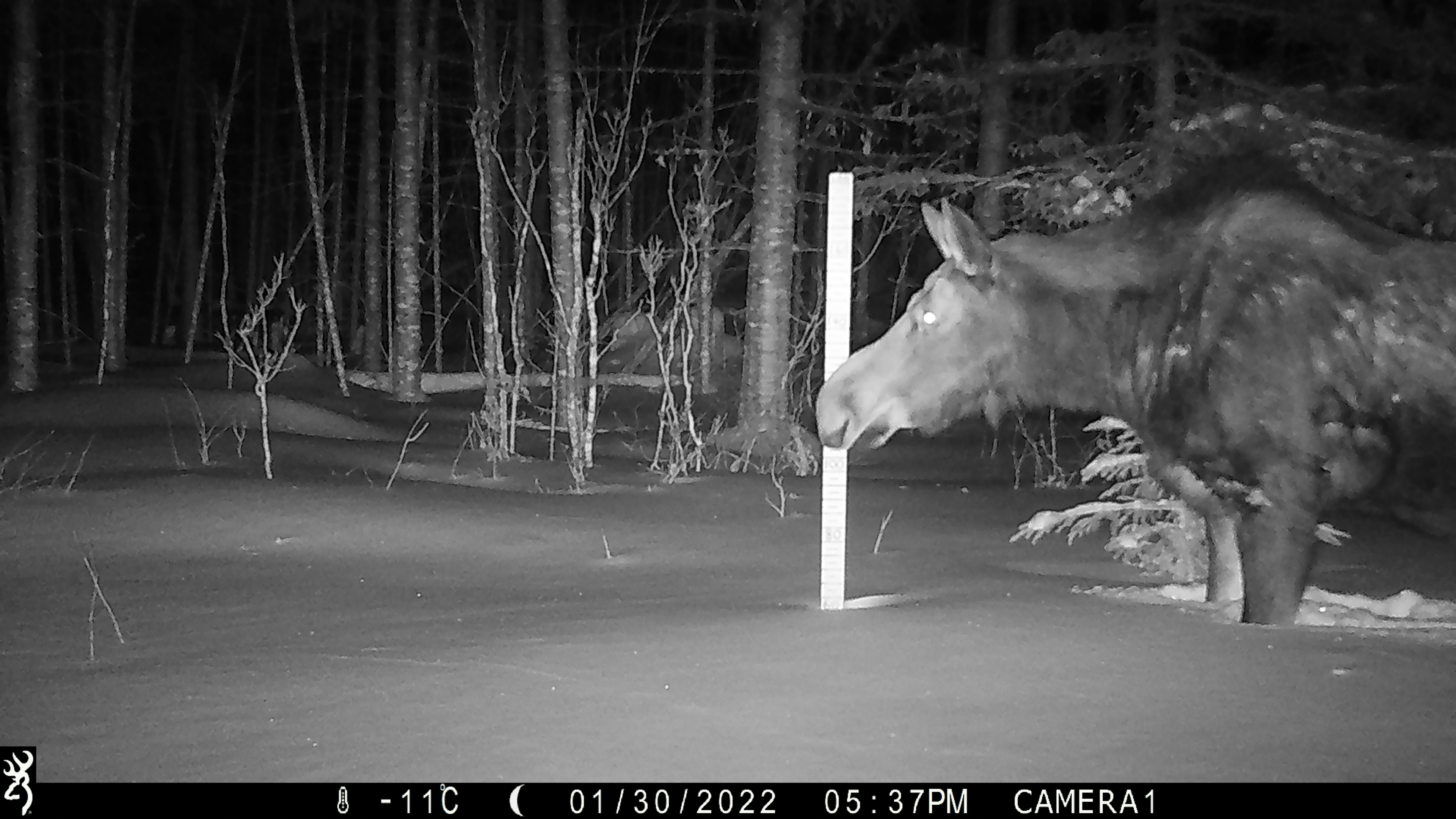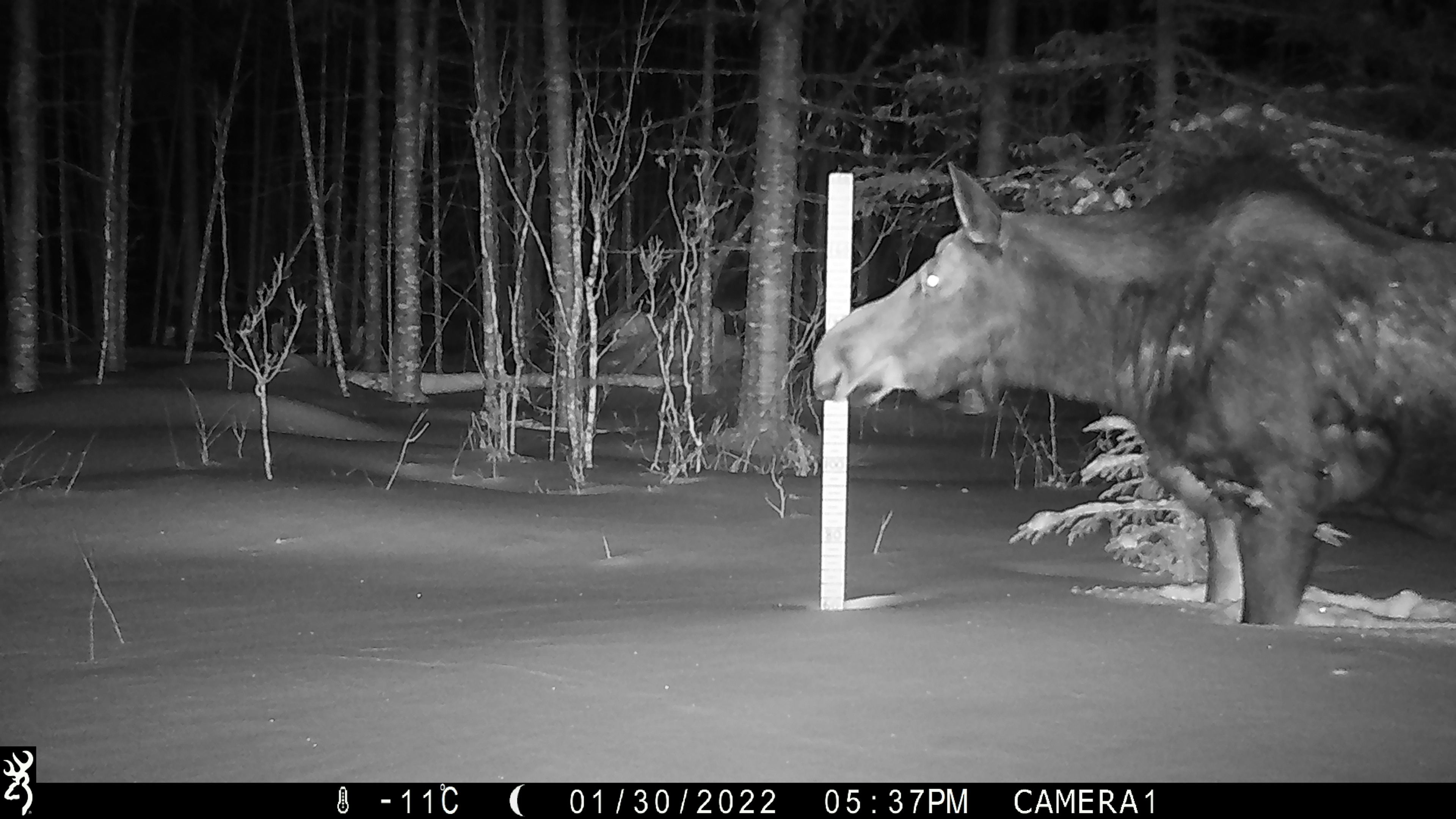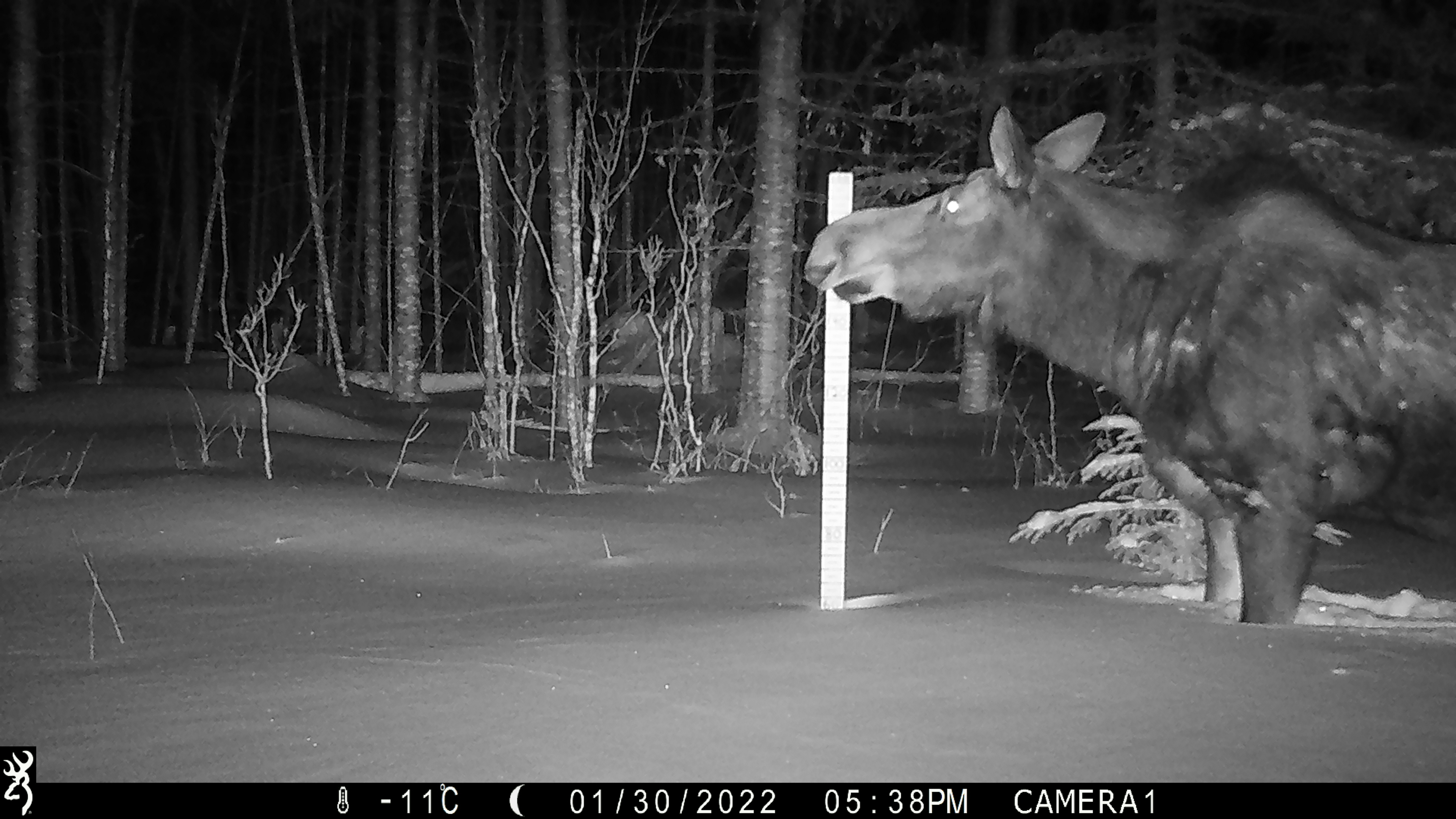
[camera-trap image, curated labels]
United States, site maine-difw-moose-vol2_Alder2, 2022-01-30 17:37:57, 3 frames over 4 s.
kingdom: Animalia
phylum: Chordata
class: Mammalia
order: Artiodactyla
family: Cervidae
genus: Alces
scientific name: Alces alces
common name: moose